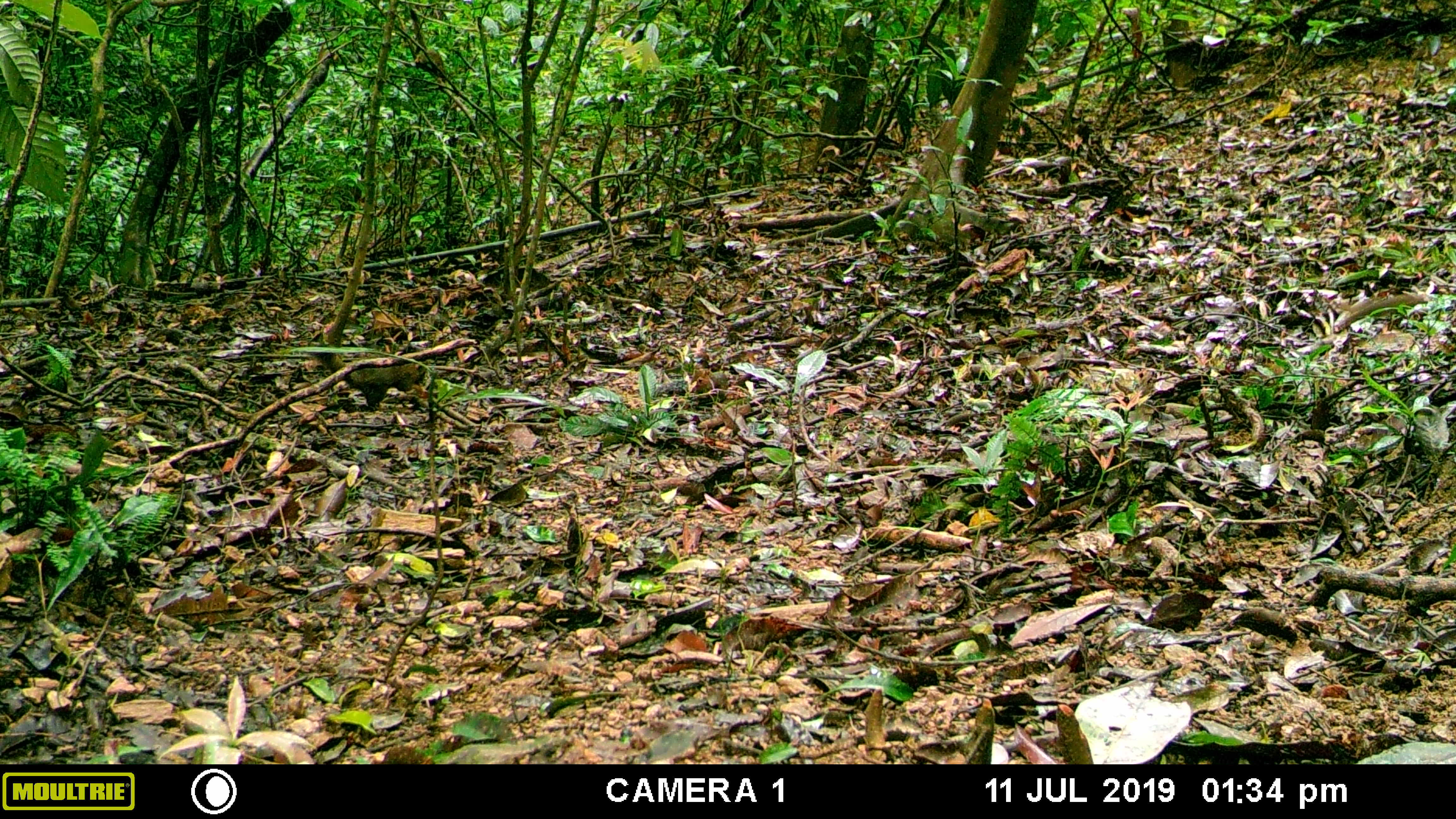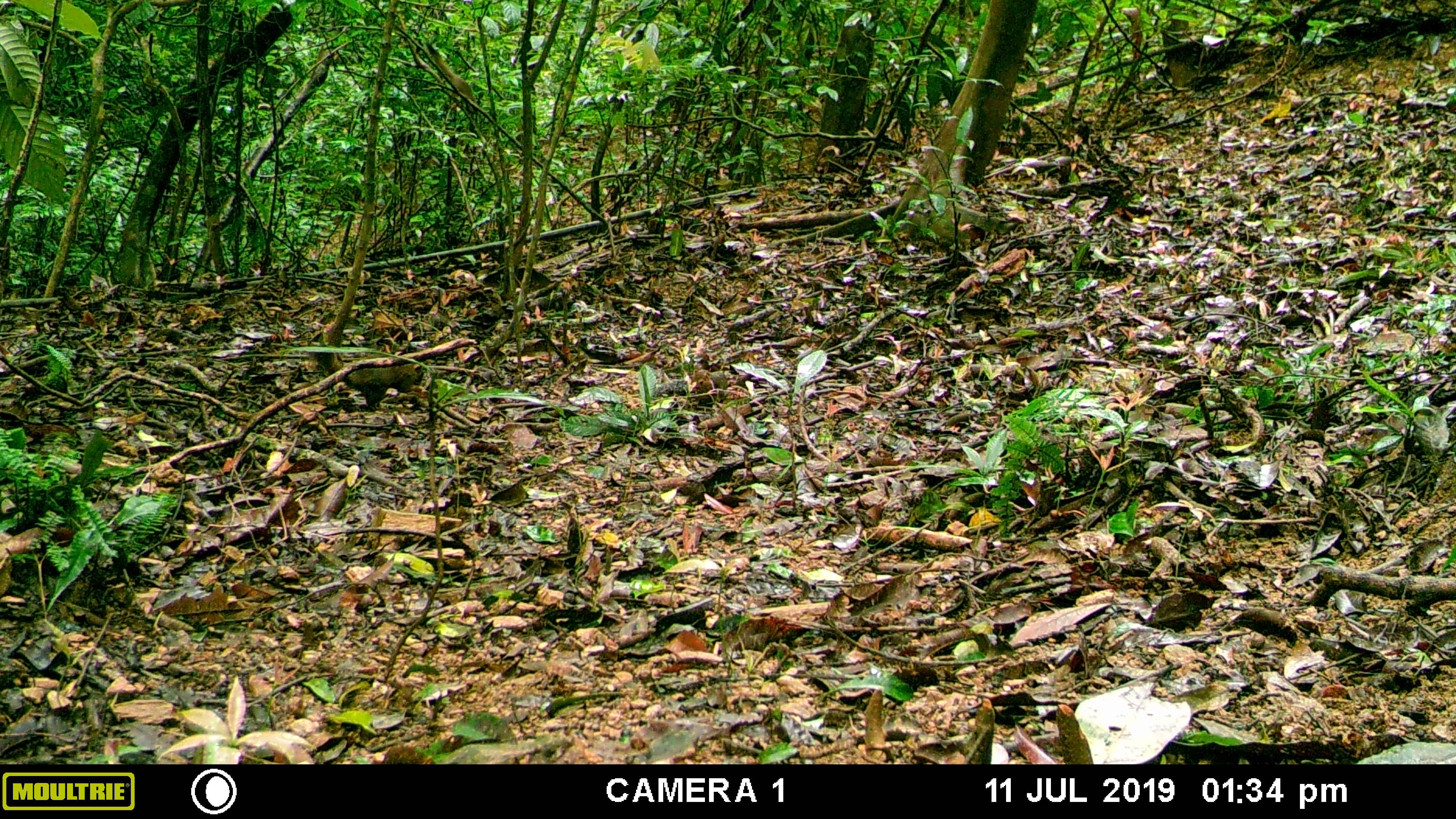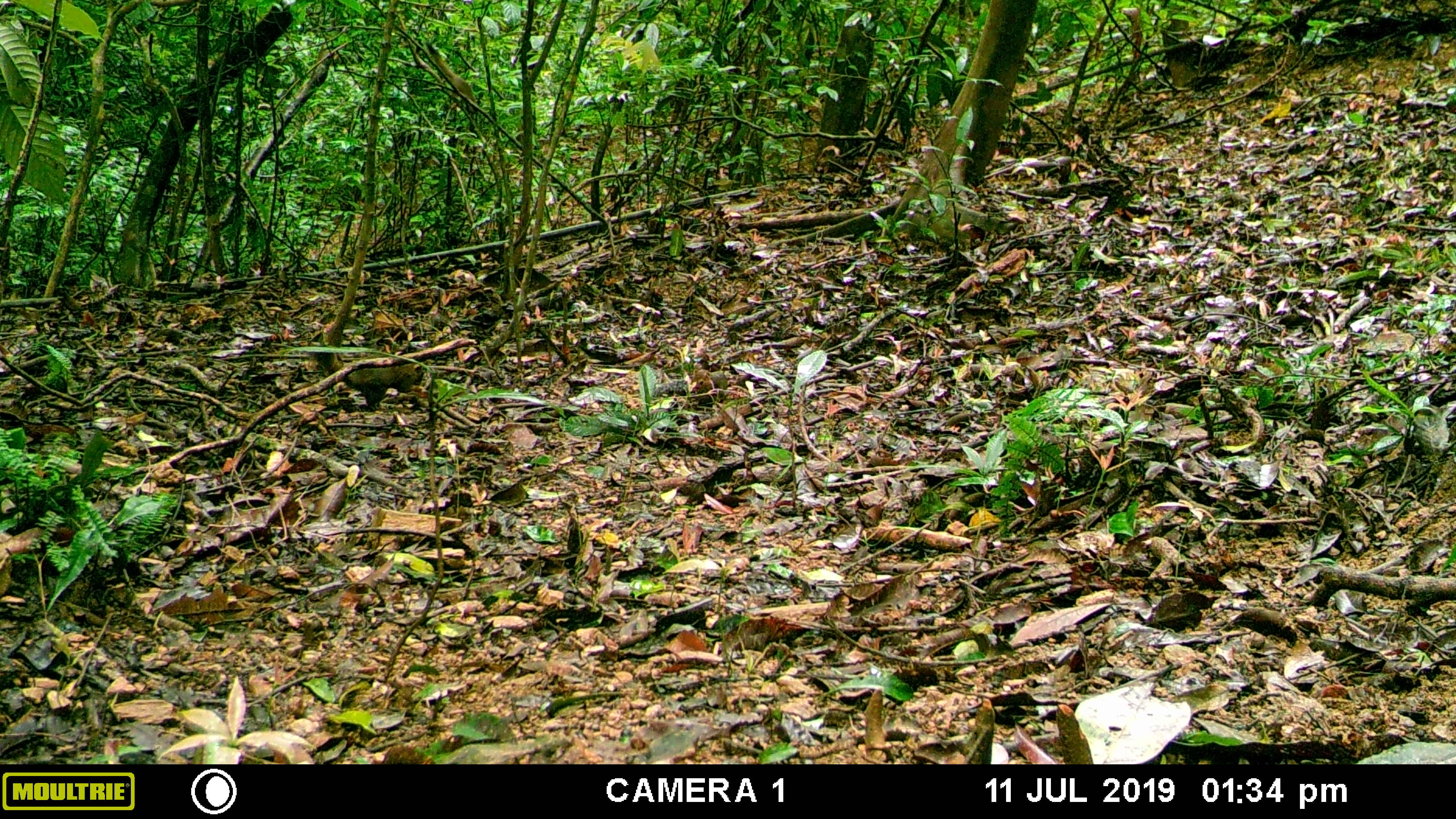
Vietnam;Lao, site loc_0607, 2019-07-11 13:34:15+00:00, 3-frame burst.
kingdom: Animalia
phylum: Chordata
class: Mammalia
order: Rodentia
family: Sciuridae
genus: Dremomys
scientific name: Dremomys rufigenis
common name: red-cheeked squirrel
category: red cheeked squirrel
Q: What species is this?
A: Red cheeked squirrel (red-cheeked squirrel) (Dremomys rufigenis).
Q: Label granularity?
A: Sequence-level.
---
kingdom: Animalia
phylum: Chordata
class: Mammalia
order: Rodentia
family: Sciuridae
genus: Callosciurus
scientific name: Callosciurus erythraeus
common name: pallas's squirrel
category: pallass squirrel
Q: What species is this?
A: Pallass squirrel (pallas's squirrel) (Callosciurus erythraeus).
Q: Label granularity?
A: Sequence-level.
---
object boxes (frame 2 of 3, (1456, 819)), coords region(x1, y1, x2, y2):
pallass squirrel: region(310, 342, 424, 412); region(688, 367, 728, 408)